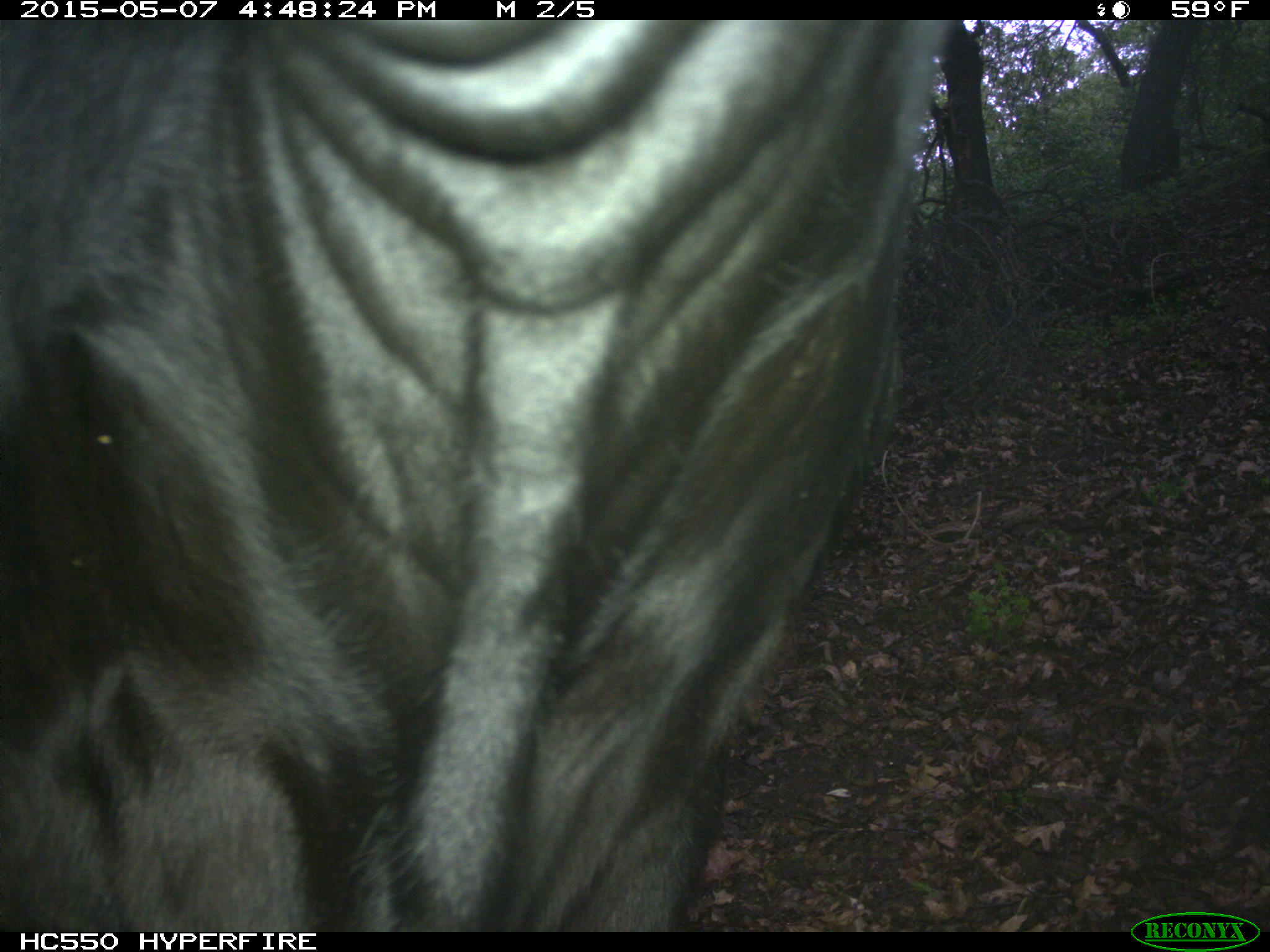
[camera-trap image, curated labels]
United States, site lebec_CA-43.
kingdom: Animalia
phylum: Chordata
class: Mammalia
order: Artiodactyla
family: Bovidae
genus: Bos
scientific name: Bos taurus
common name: domestic cow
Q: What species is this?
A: Bos taurus (domestic cow).